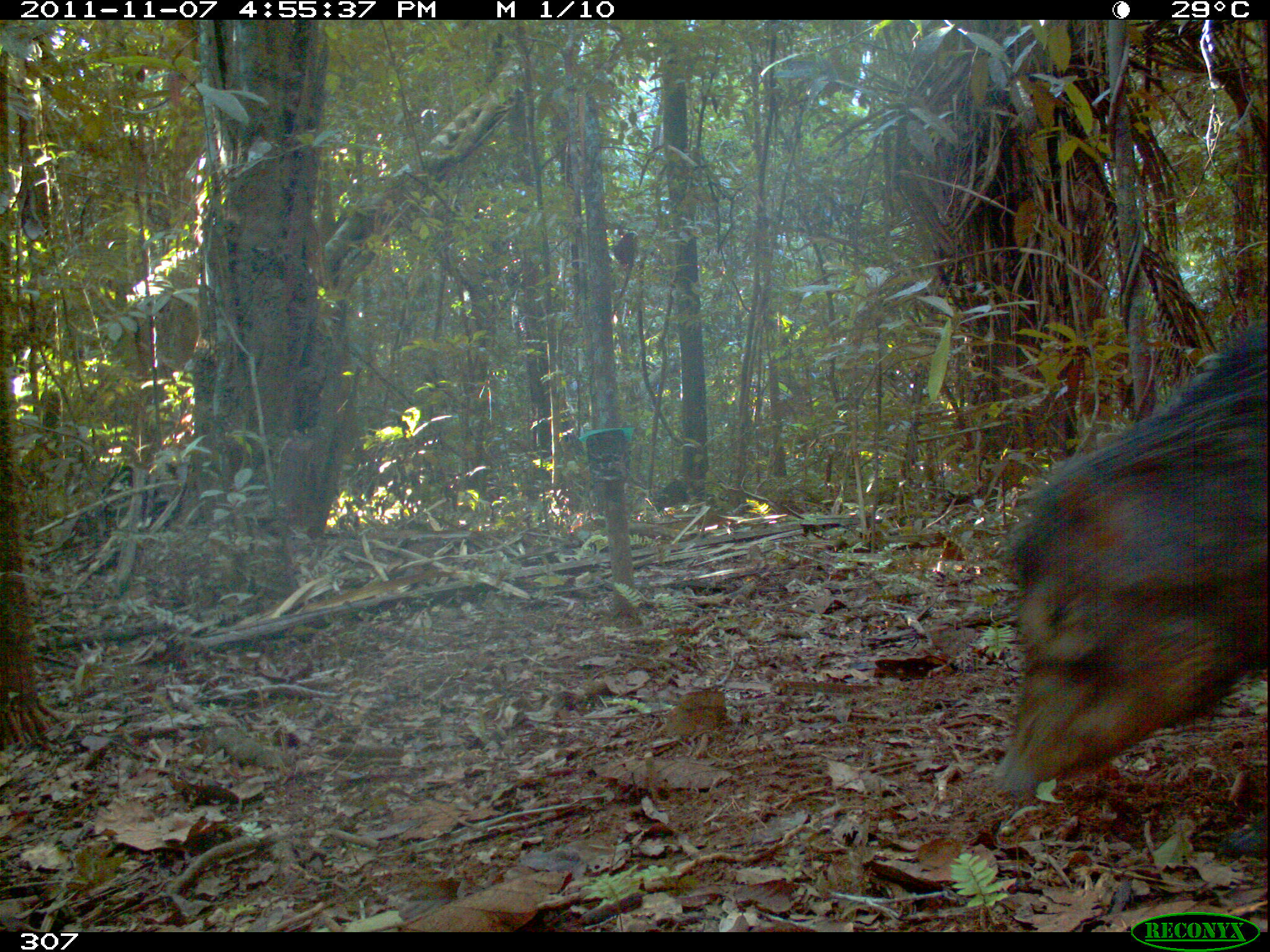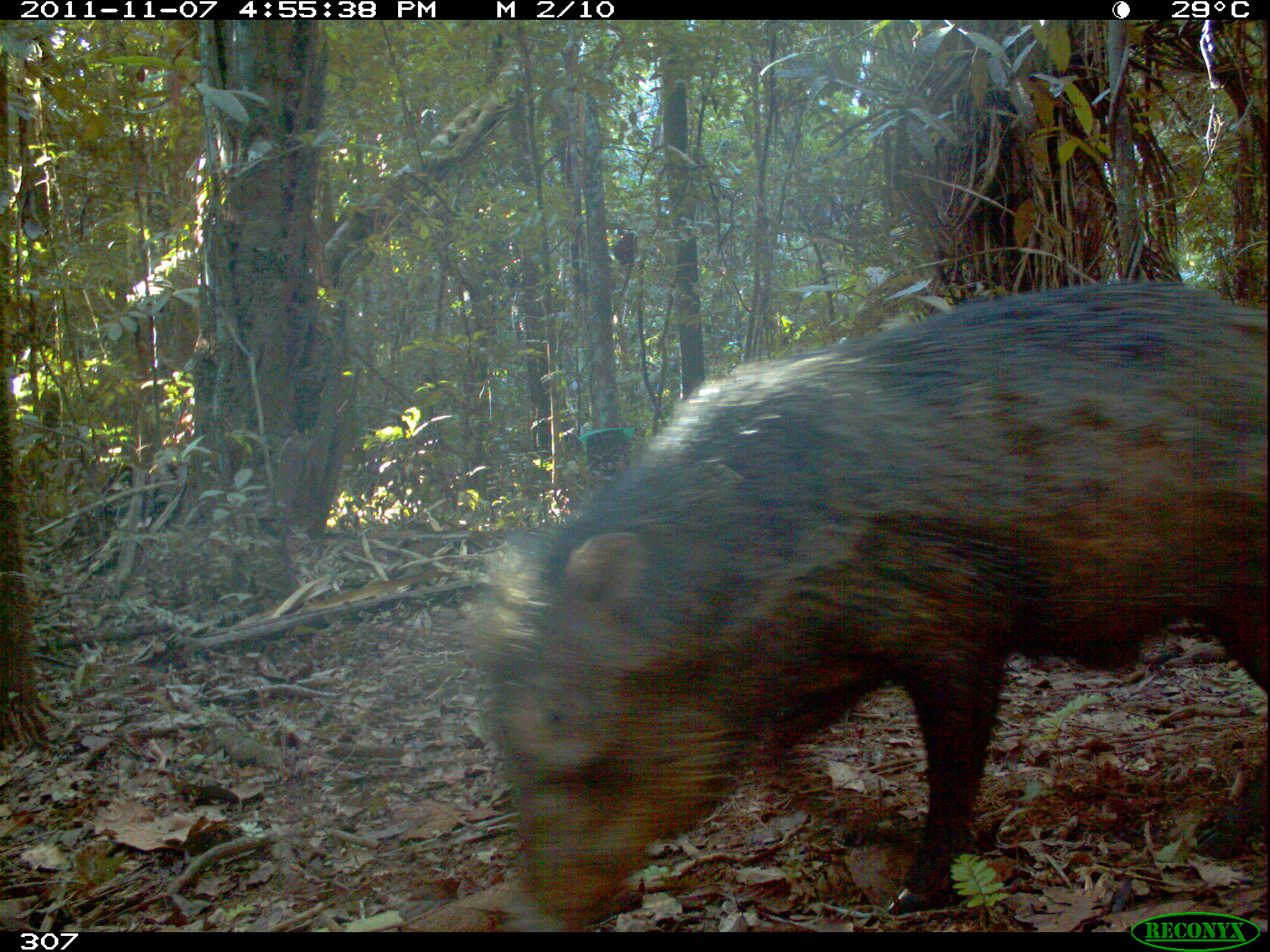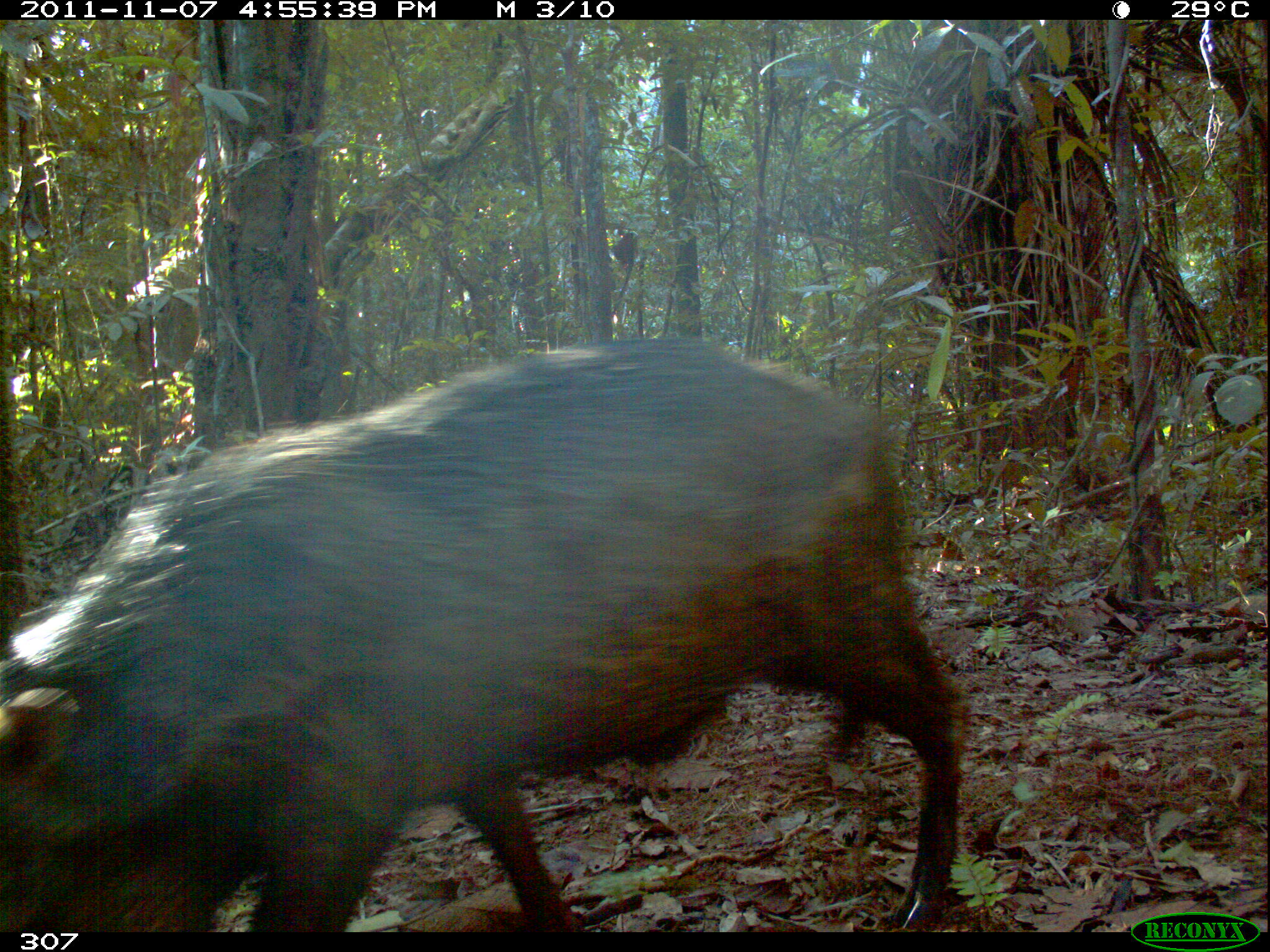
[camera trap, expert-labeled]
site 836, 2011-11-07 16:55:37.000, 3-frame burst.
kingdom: Animalia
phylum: Chordata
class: Mammalia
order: Artiodactyla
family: Tayassuidae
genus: Tayassu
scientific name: Tayassu pecari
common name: white-lipped peccary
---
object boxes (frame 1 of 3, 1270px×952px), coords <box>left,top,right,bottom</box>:
tayassu pecari: <box>990,319,1270,856</box>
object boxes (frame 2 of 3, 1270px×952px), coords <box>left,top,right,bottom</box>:
tayassu pecari: <box>474,279,1270,932</box>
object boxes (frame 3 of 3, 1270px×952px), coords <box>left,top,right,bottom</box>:
tayassu pecari: <box>0,338,966,932</box>